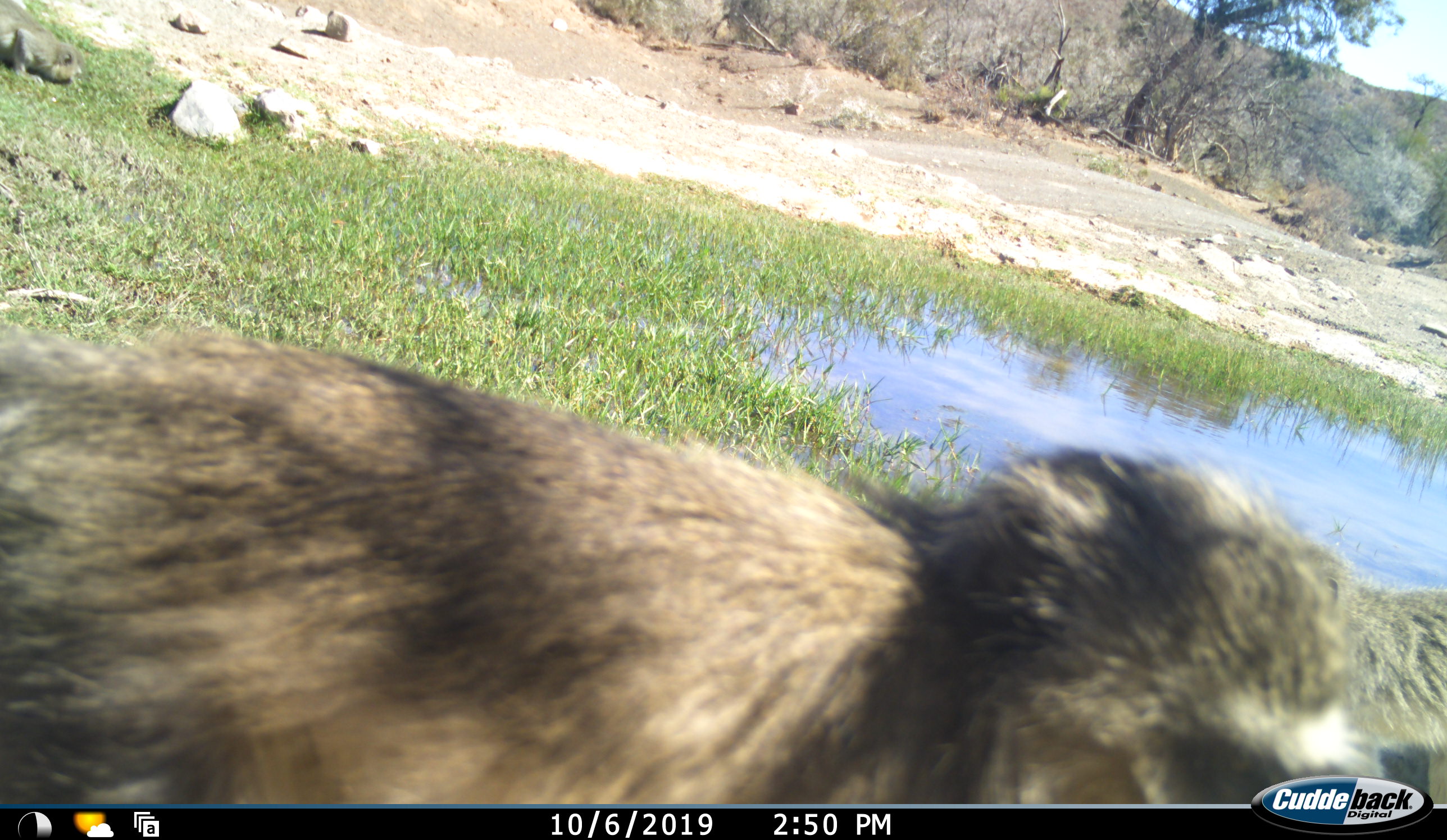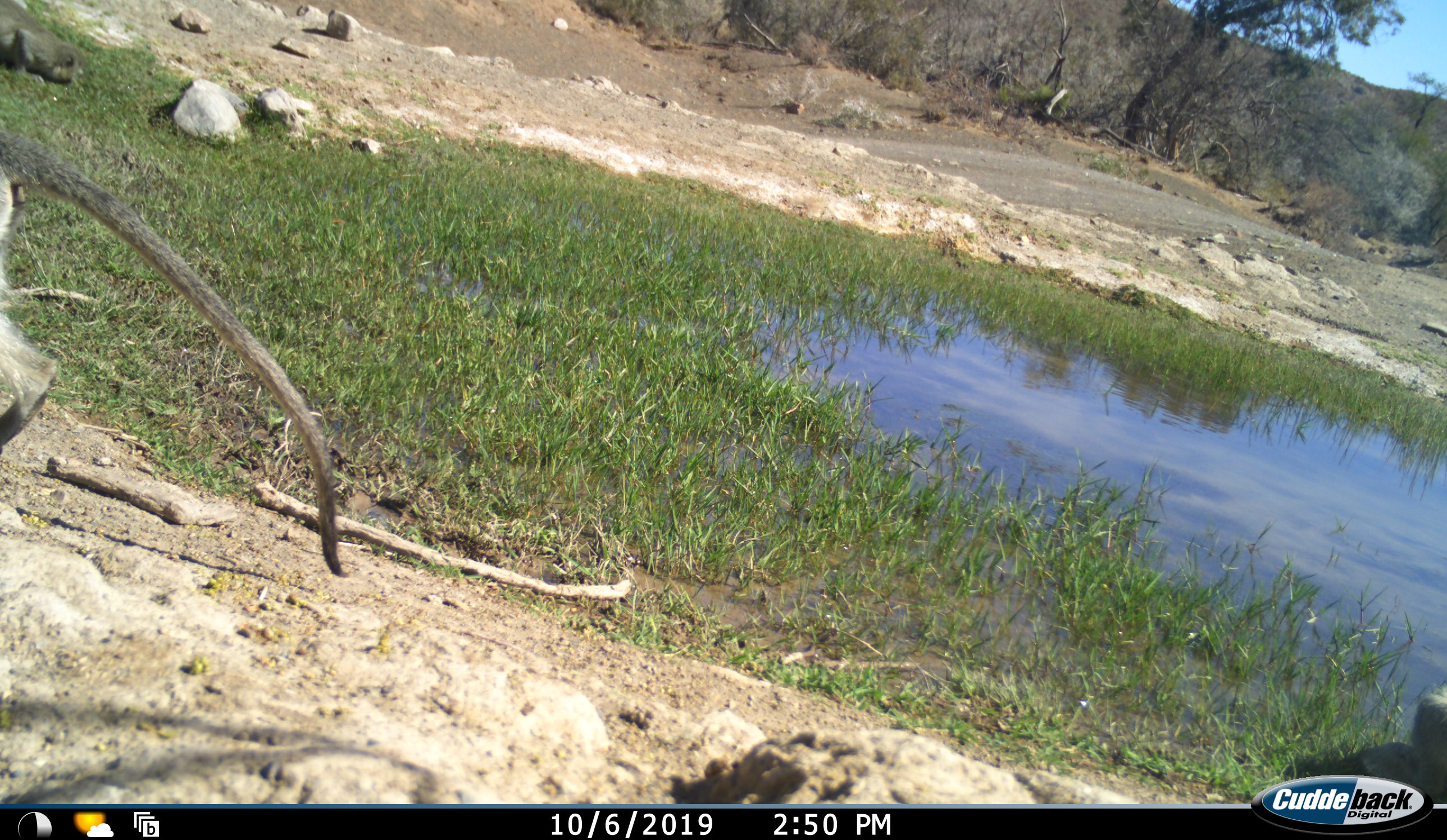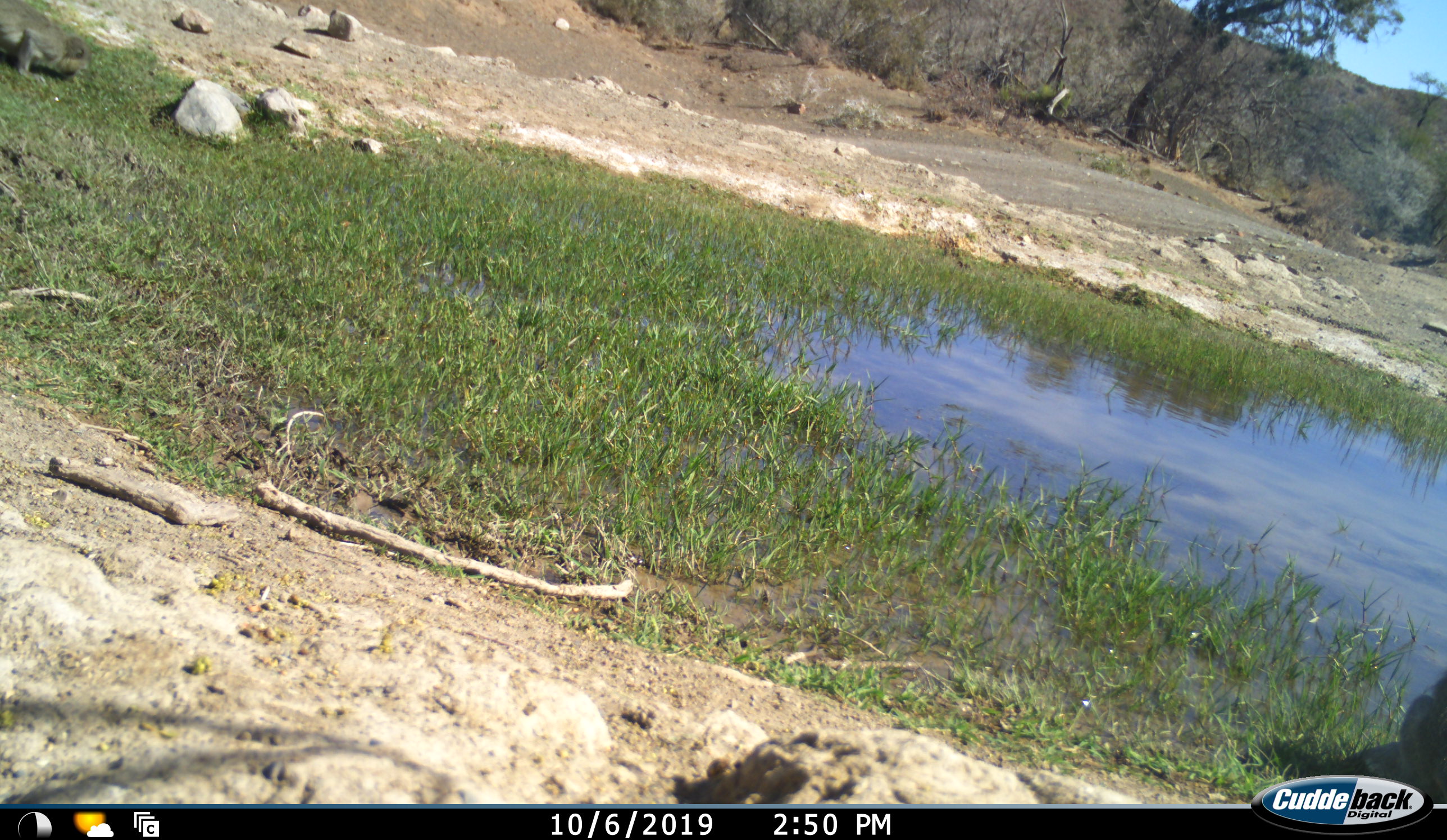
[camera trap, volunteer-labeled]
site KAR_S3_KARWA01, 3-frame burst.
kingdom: Animalia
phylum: Chordata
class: Mammalia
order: Primates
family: Cercopithecidae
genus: Chlorocebus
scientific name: Chlorocebus pygerythrus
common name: vervet monkey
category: monkeyvervet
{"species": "monkeyvervet (vervet monkey) (Chlorocebus pygerythrus)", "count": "1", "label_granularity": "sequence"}